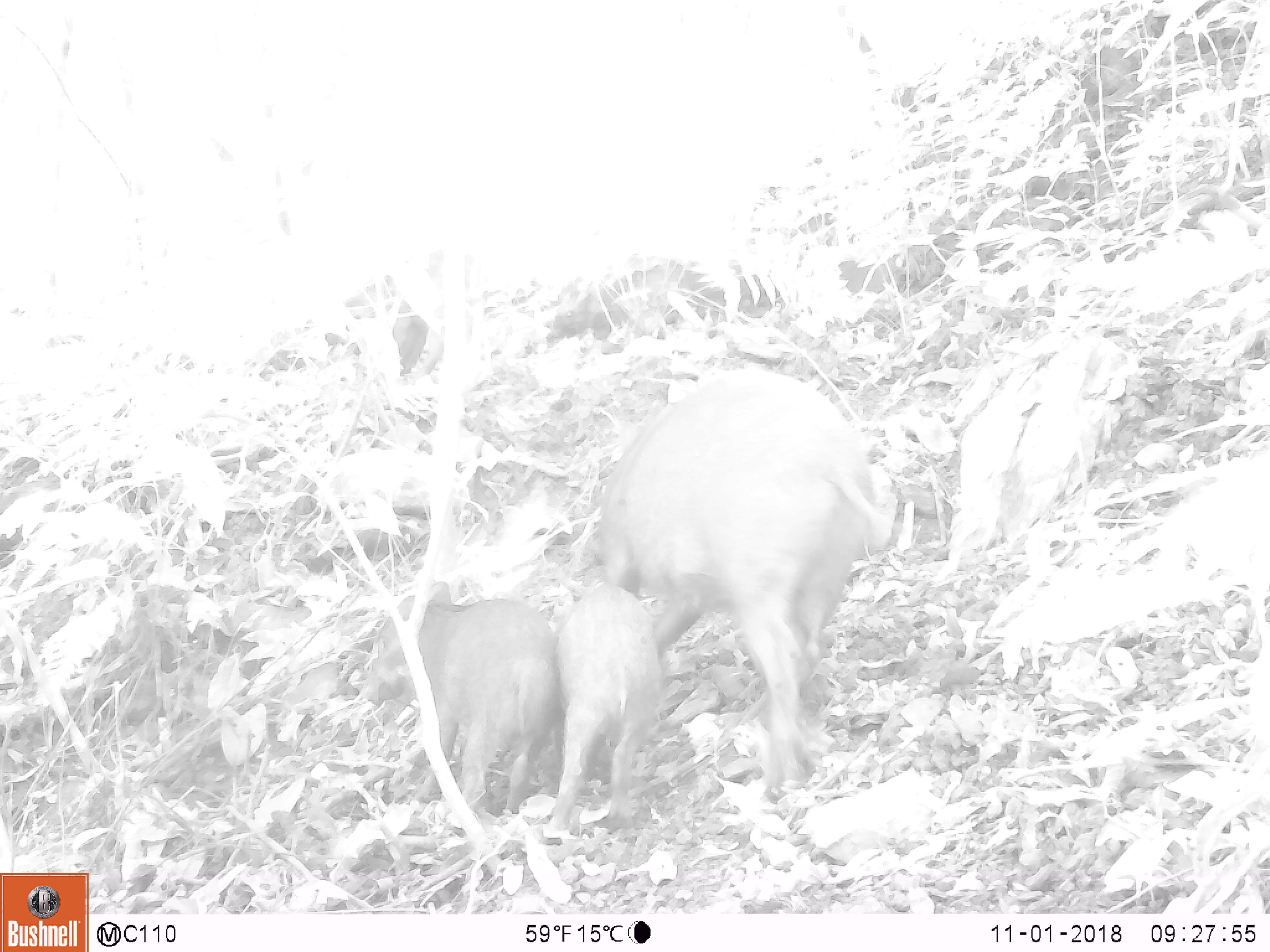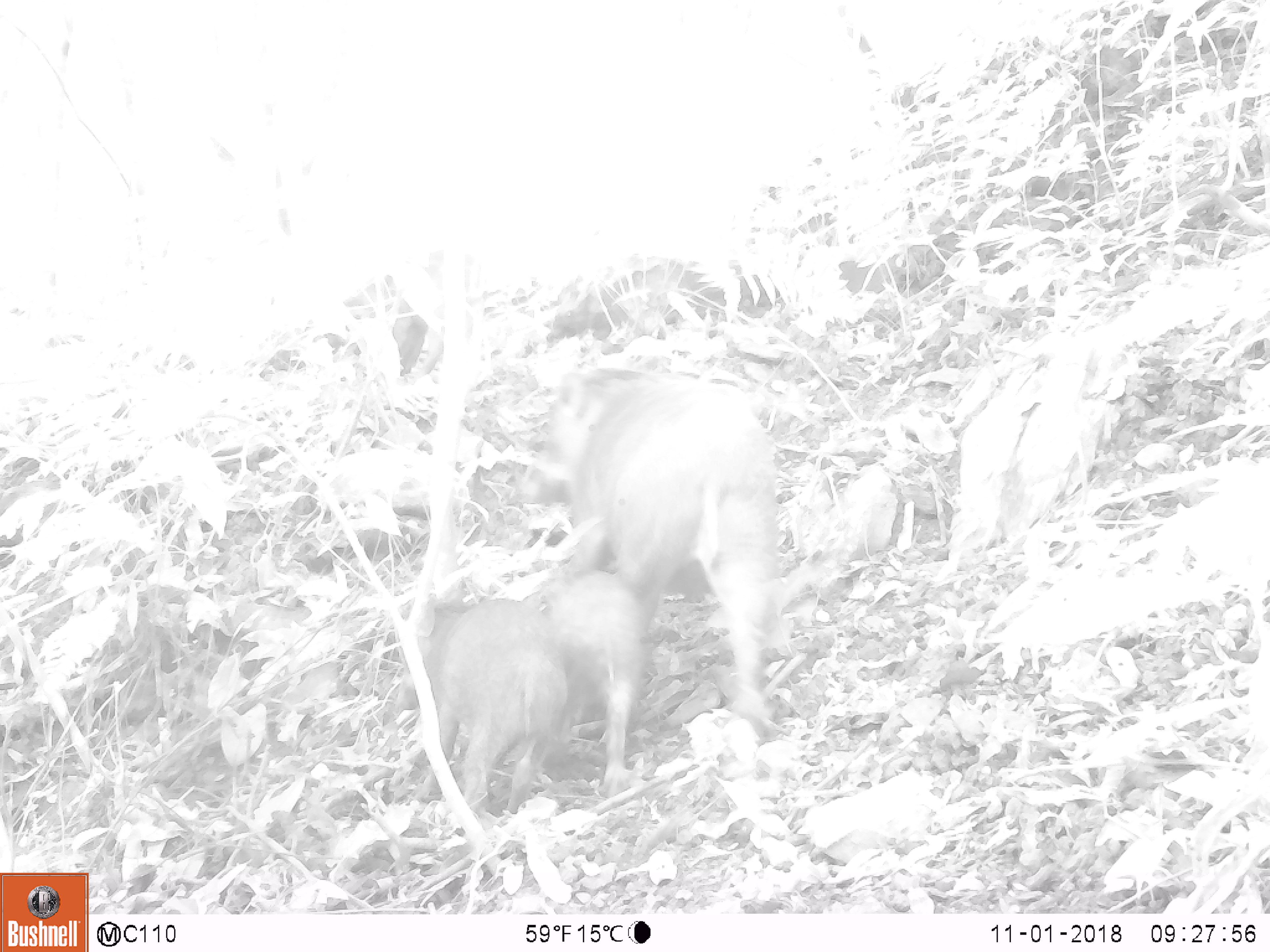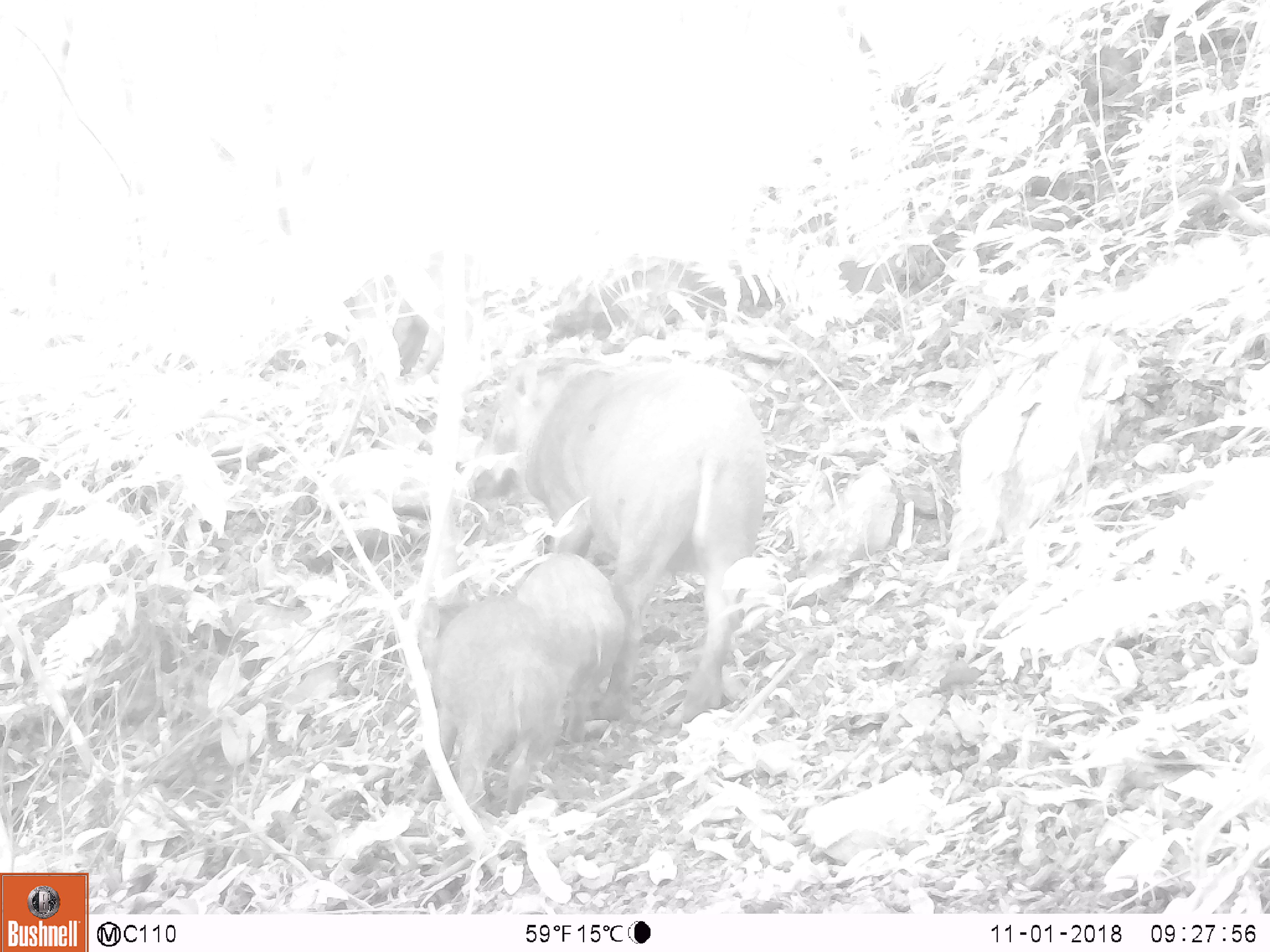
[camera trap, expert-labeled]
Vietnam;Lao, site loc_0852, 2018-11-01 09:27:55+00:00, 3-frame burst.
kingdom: Animalia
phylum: Chordata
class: Mammalia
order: Artiodactyla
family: Suidae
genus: Sus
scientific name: Sus scrofa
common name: eurasian wild pig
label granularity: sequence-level